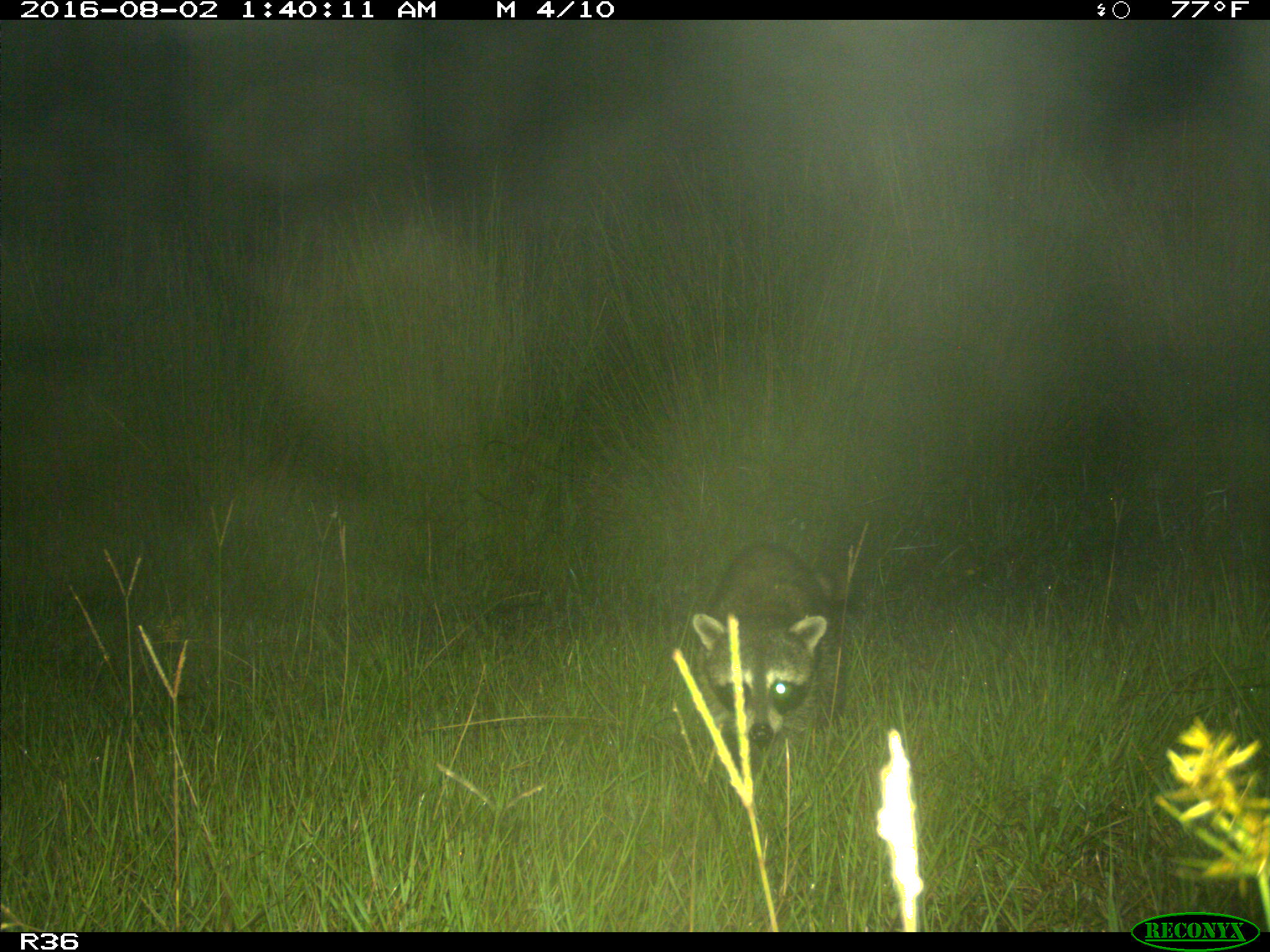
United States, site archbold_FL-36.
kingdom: Animalia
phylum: Chordata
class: Mammalia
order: Carnivora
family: Procyonidae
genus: Procyon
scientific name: Procyon lotor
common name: common raccoon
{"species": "Procyon lotor (common raccoon)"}